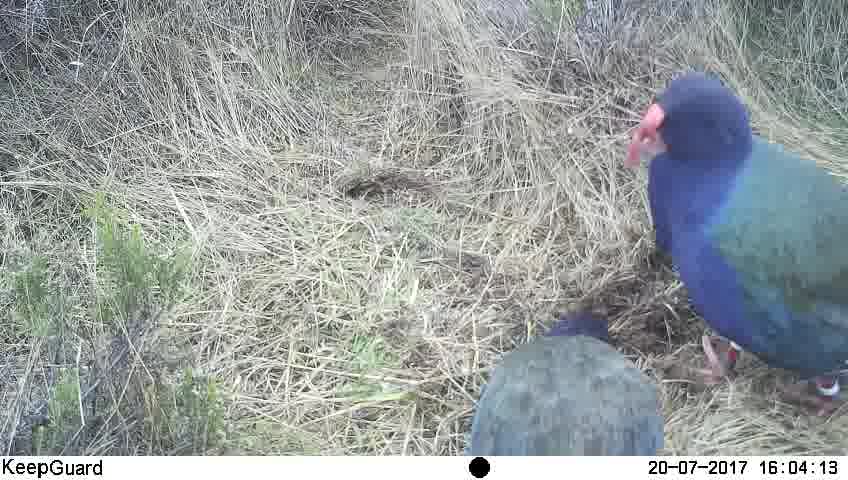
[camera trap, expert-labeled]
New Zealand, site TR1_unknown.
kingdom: Animalia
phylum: Chordata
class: Aves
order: Gruiformes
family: Rallidae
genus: Porphyrio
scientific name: Porphyrio mantelli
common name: takahe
Takahe (Porphyrio mantelli).